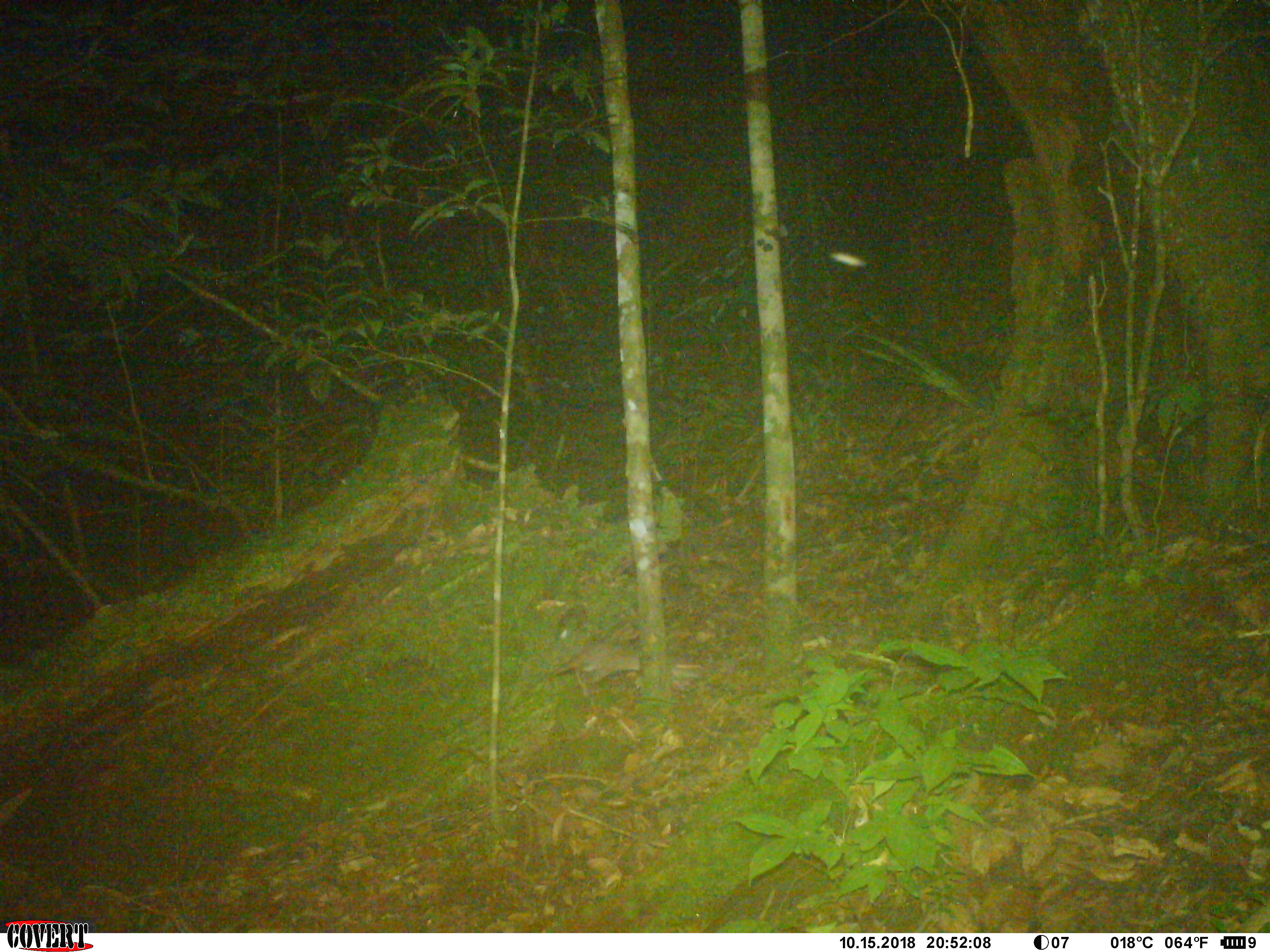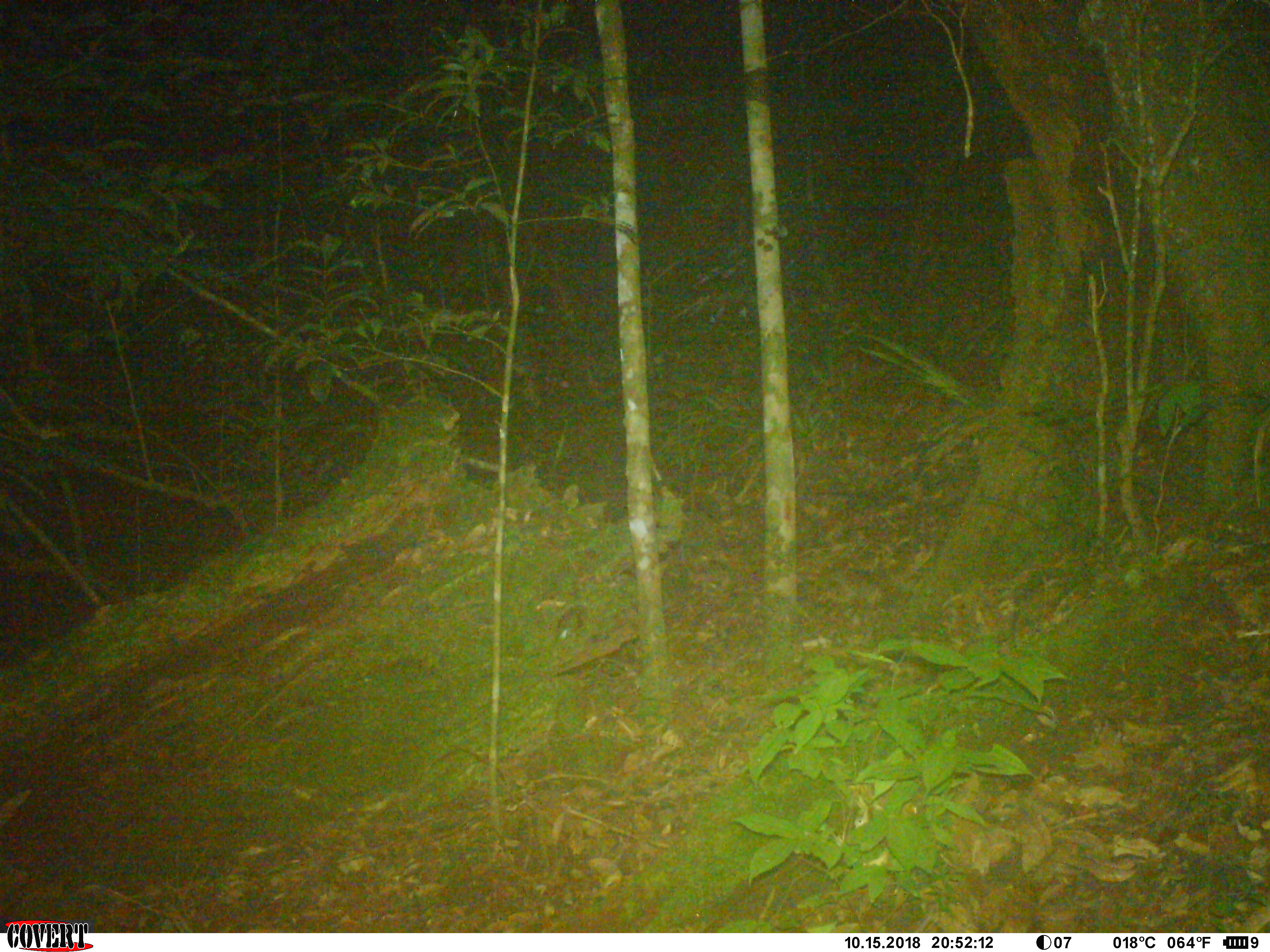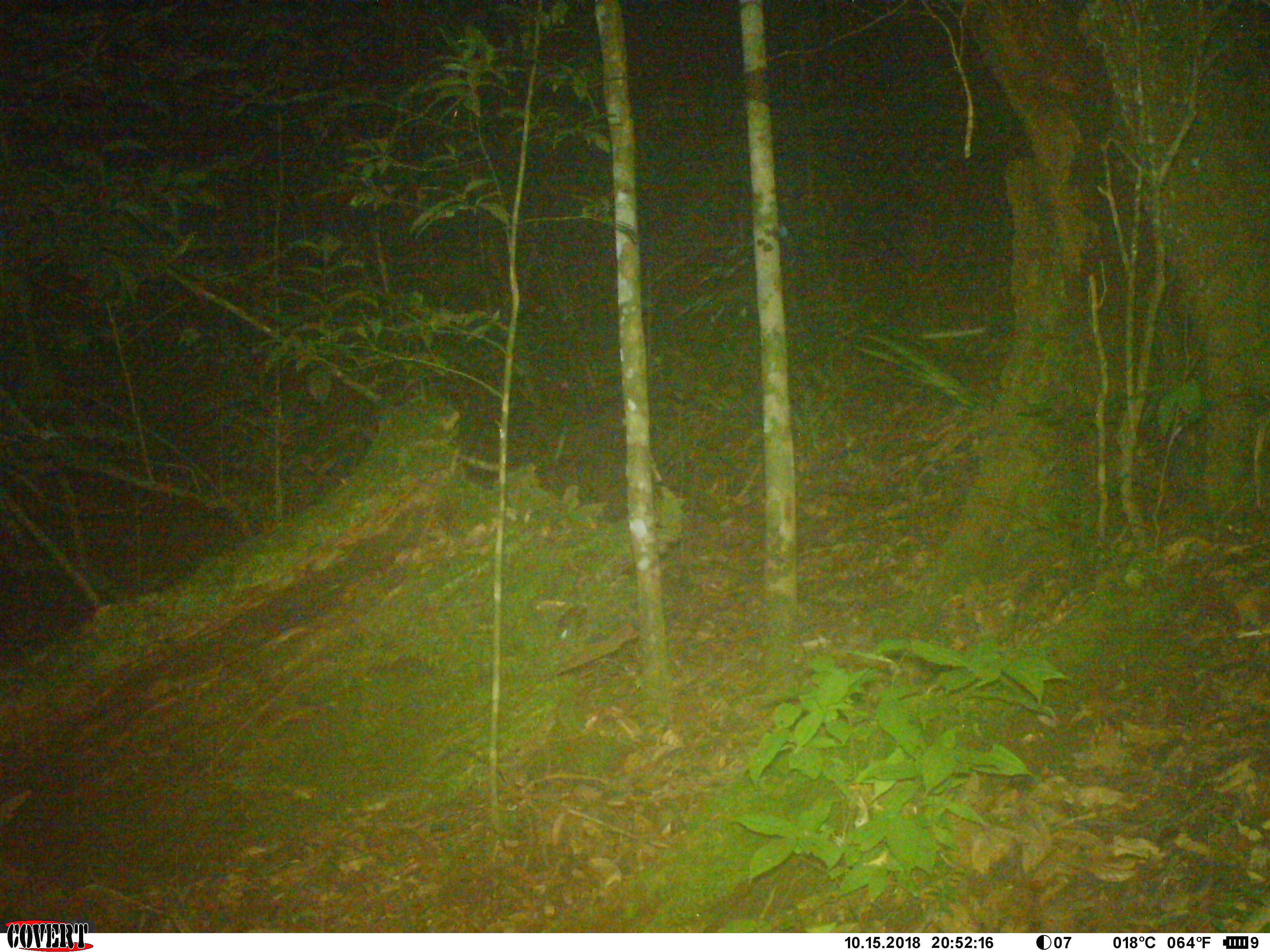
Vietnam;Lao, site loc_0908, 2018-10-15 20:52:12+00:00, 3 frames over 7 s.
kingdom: Animalia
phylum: Chordata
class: Mammalia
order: Rodentia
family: Muridae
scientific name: Muridae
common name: old-world mice and rats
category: unidentified murid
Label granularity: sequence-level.